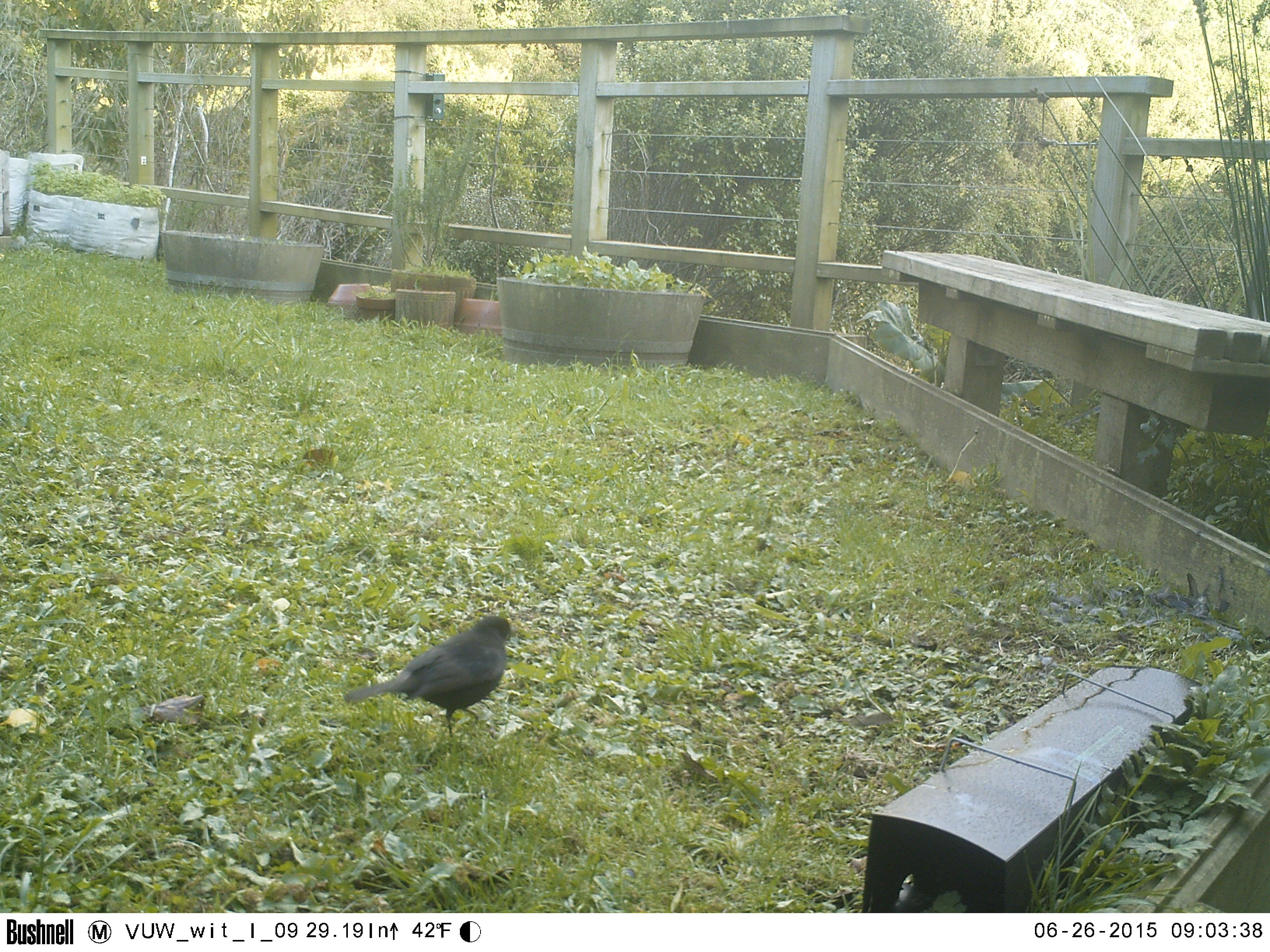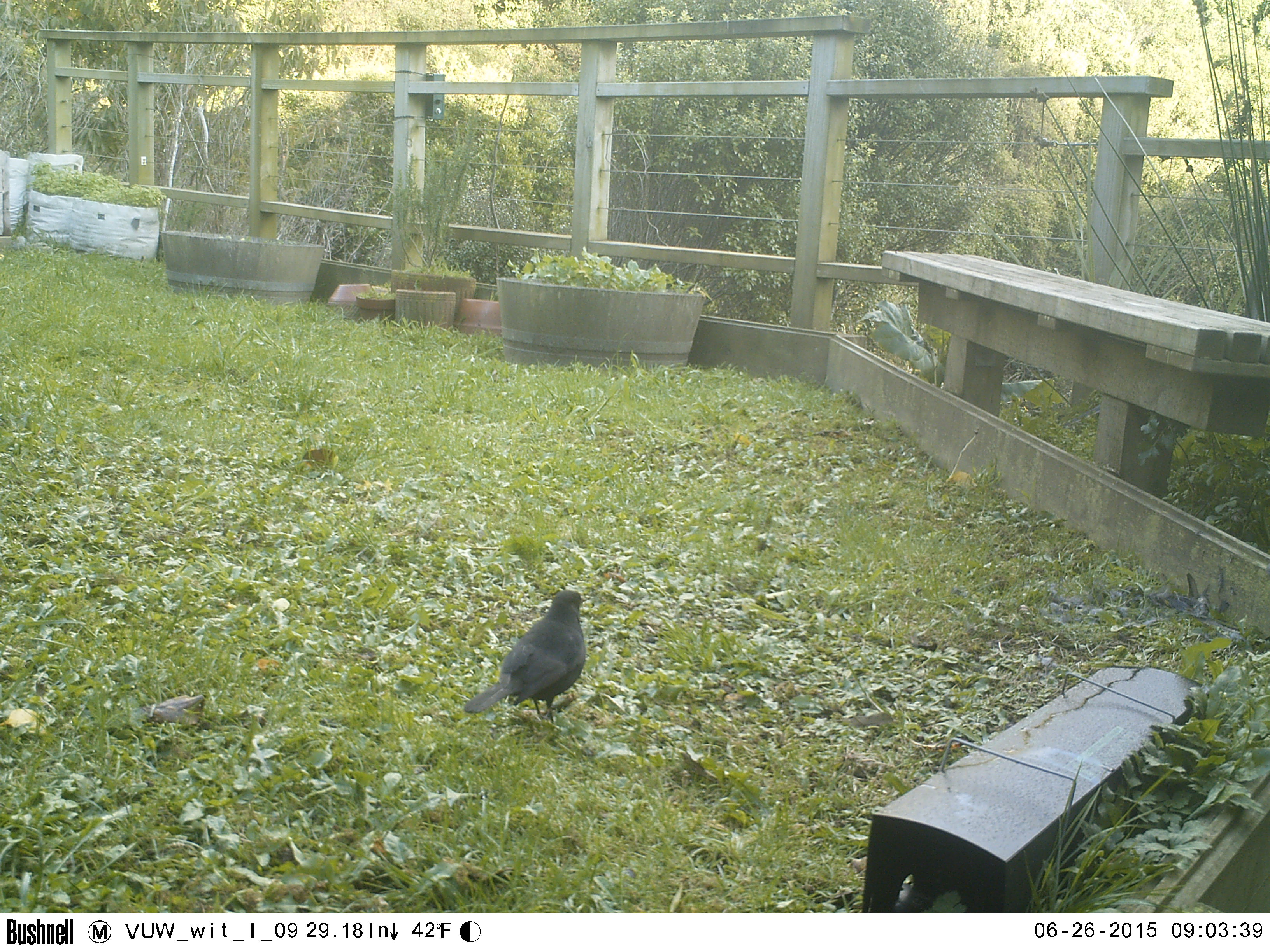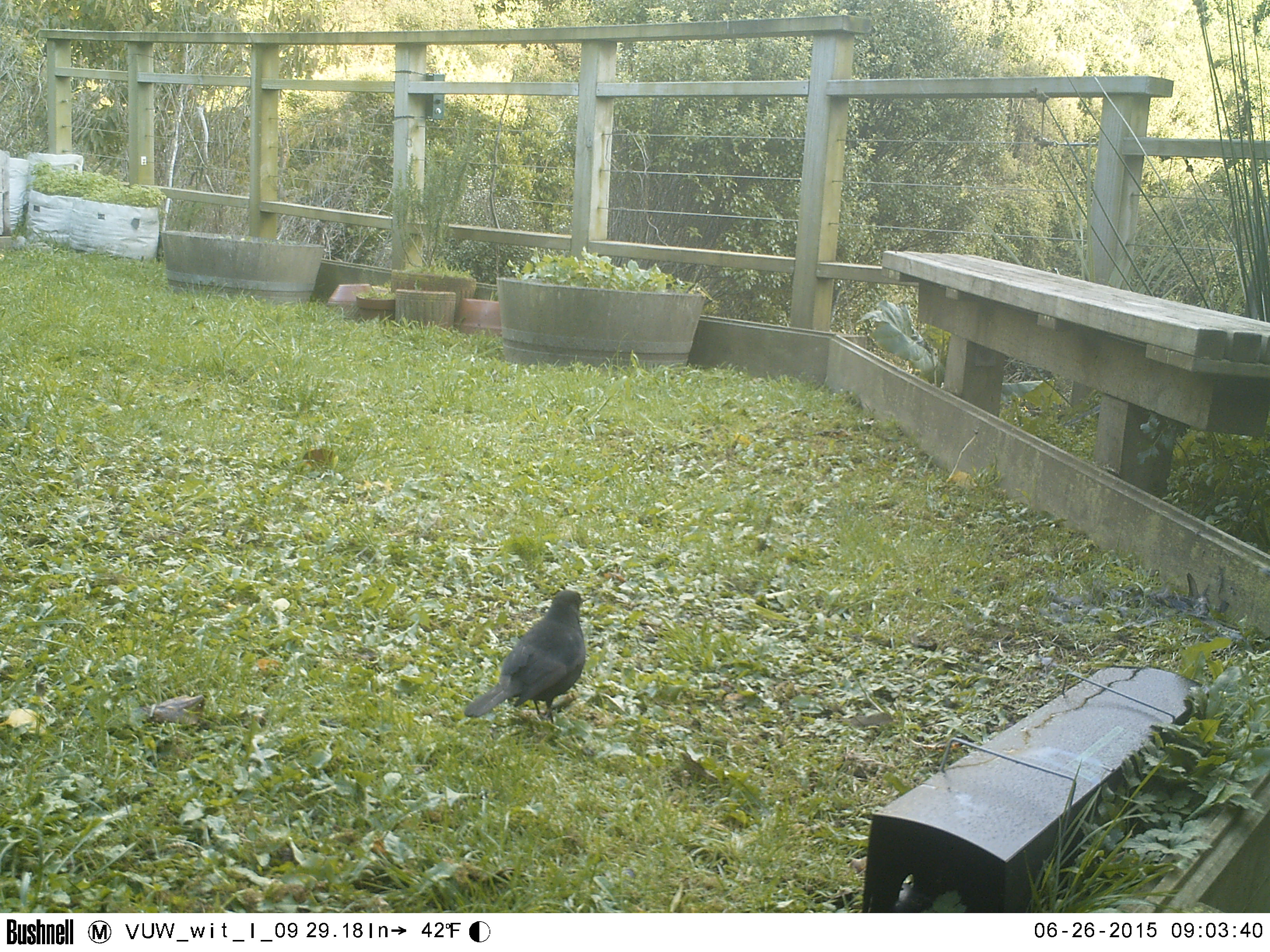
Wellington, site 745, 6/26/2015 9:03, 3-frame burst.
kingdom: Animalia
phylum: Chordata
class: Aves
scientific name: Aves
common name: bird